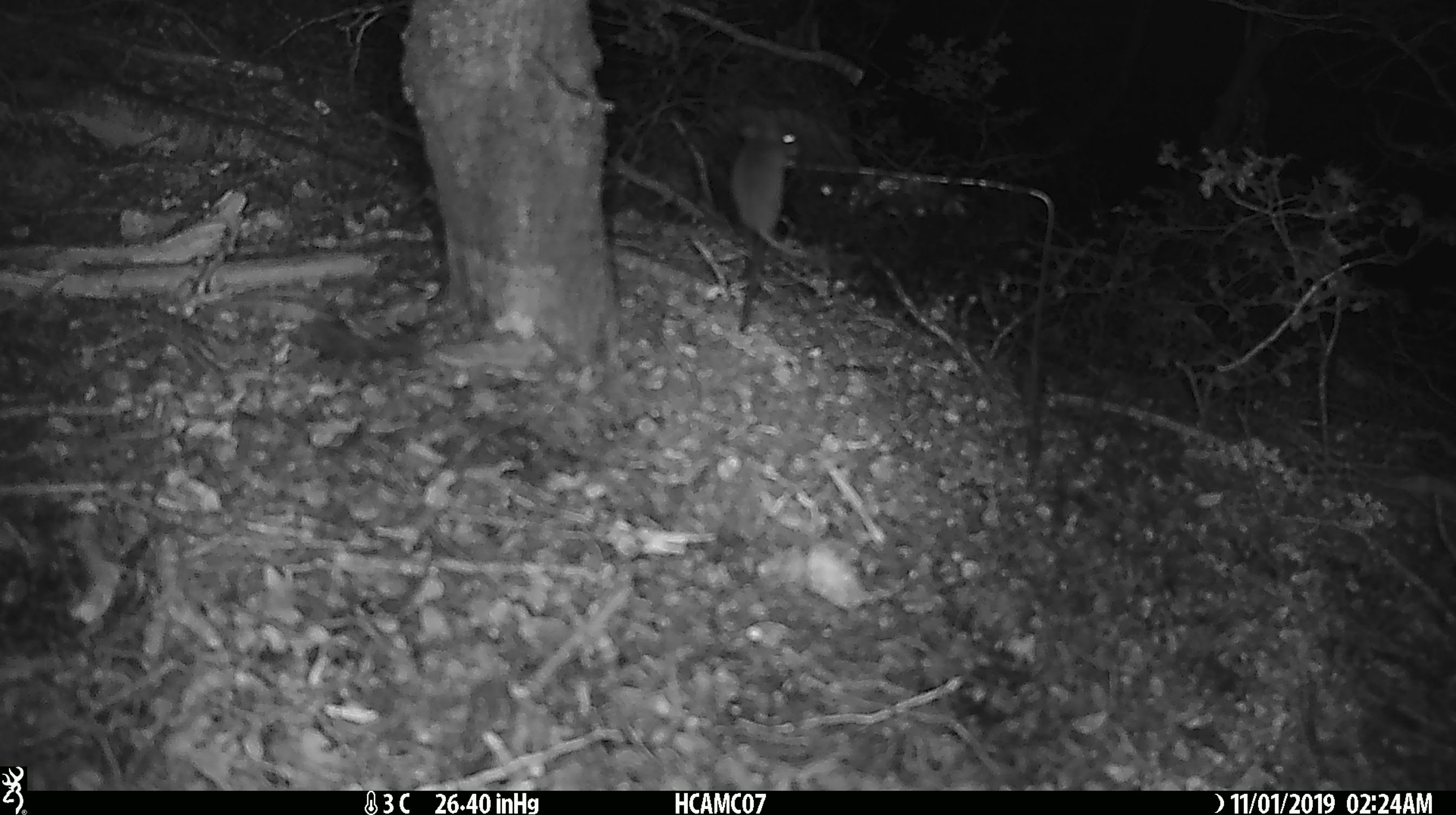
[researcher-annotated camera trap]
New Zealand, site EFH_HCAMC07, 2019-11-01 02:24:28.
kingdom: Animalia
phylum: Chordata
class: Mammalia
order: Rodentia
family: Muridae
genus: Mus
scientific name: Mus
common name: mouse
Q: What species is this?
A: Mouse (Mus).